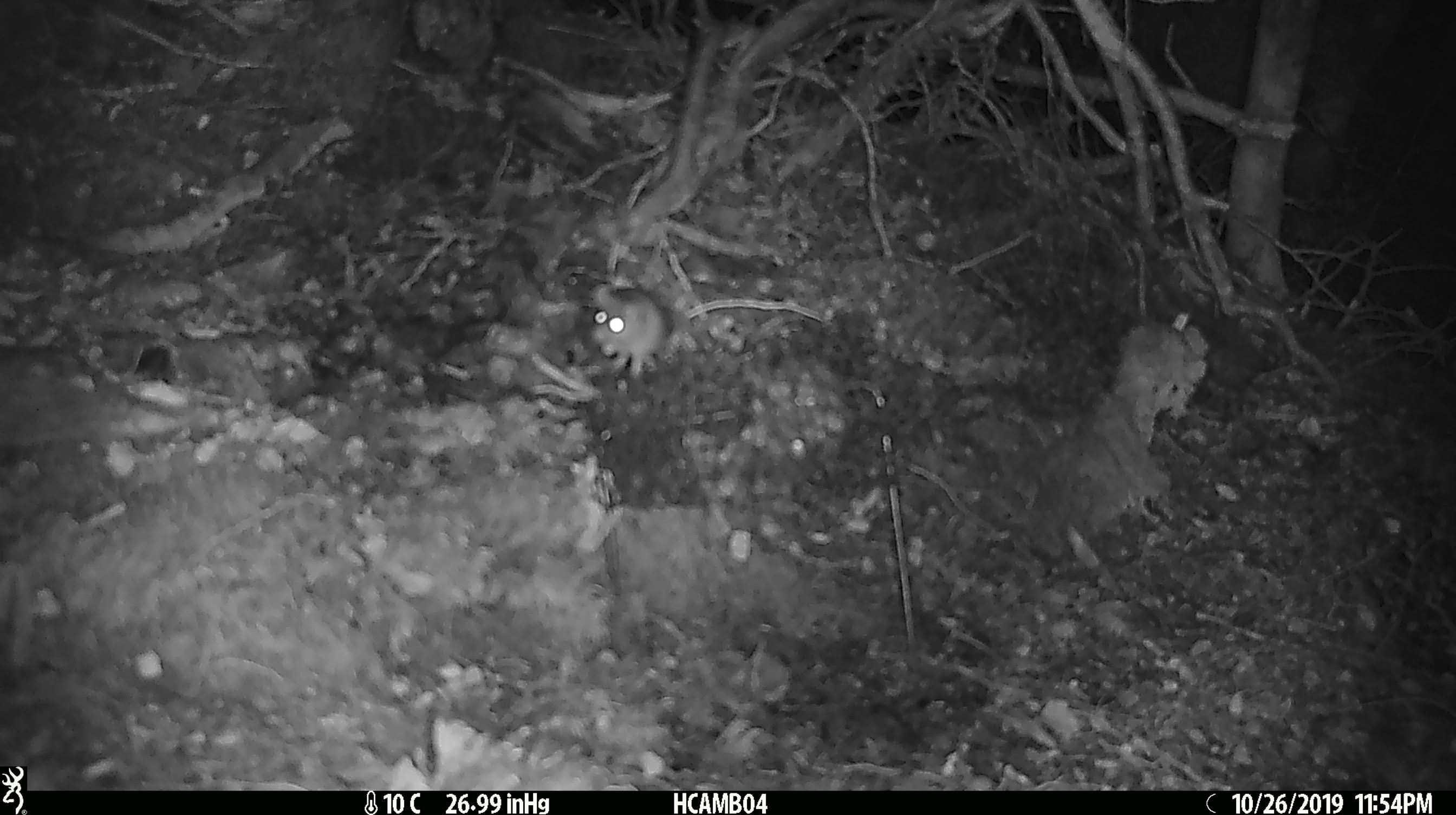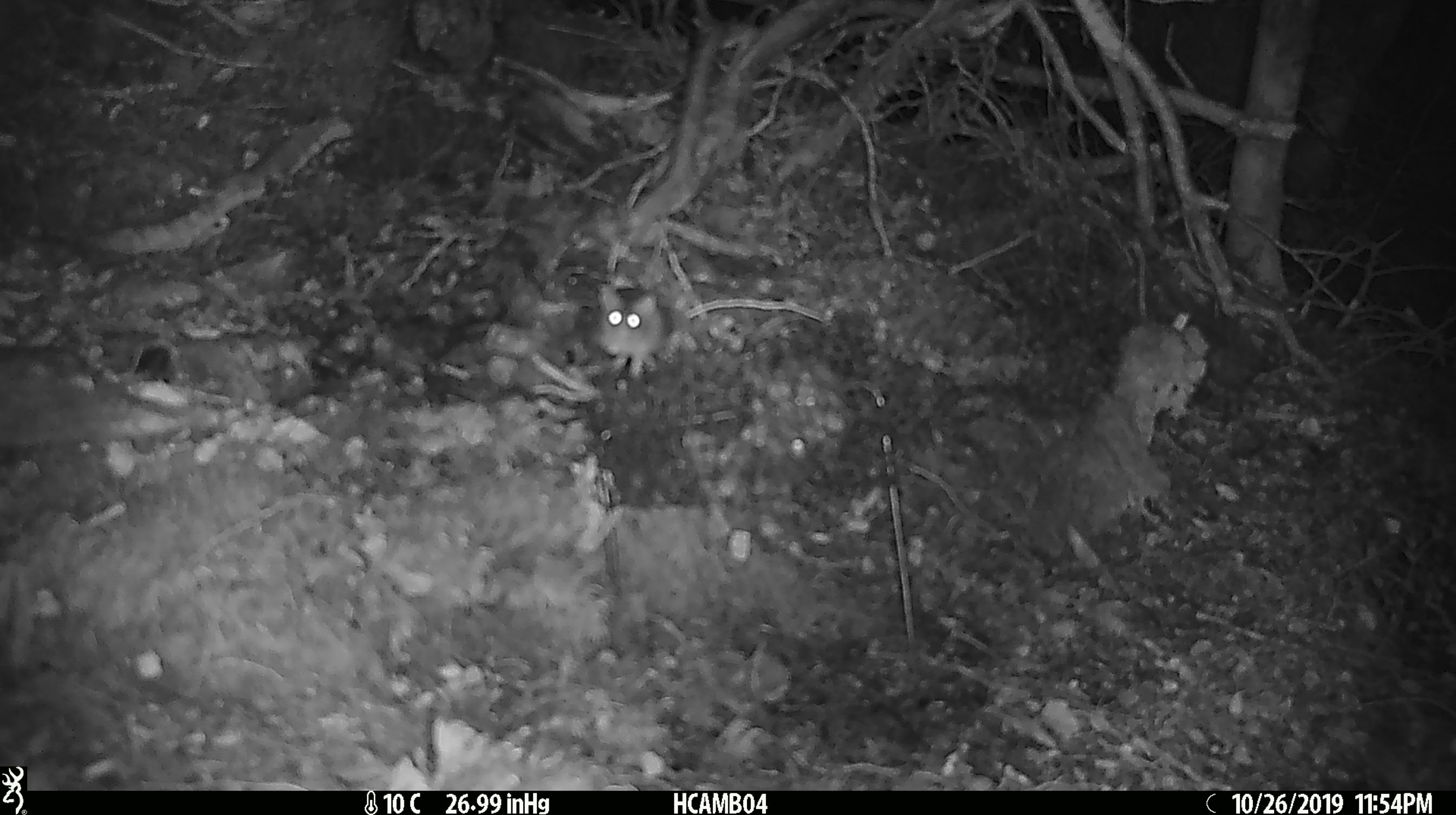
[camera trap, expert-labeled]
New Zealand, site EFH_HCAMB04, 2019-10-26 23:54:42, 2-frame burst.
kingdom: Animalia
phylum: Chordata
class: Mammalia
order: Rodentia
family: Muridae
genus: Mus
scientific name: Mus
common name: mouse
Mouse (Mus).